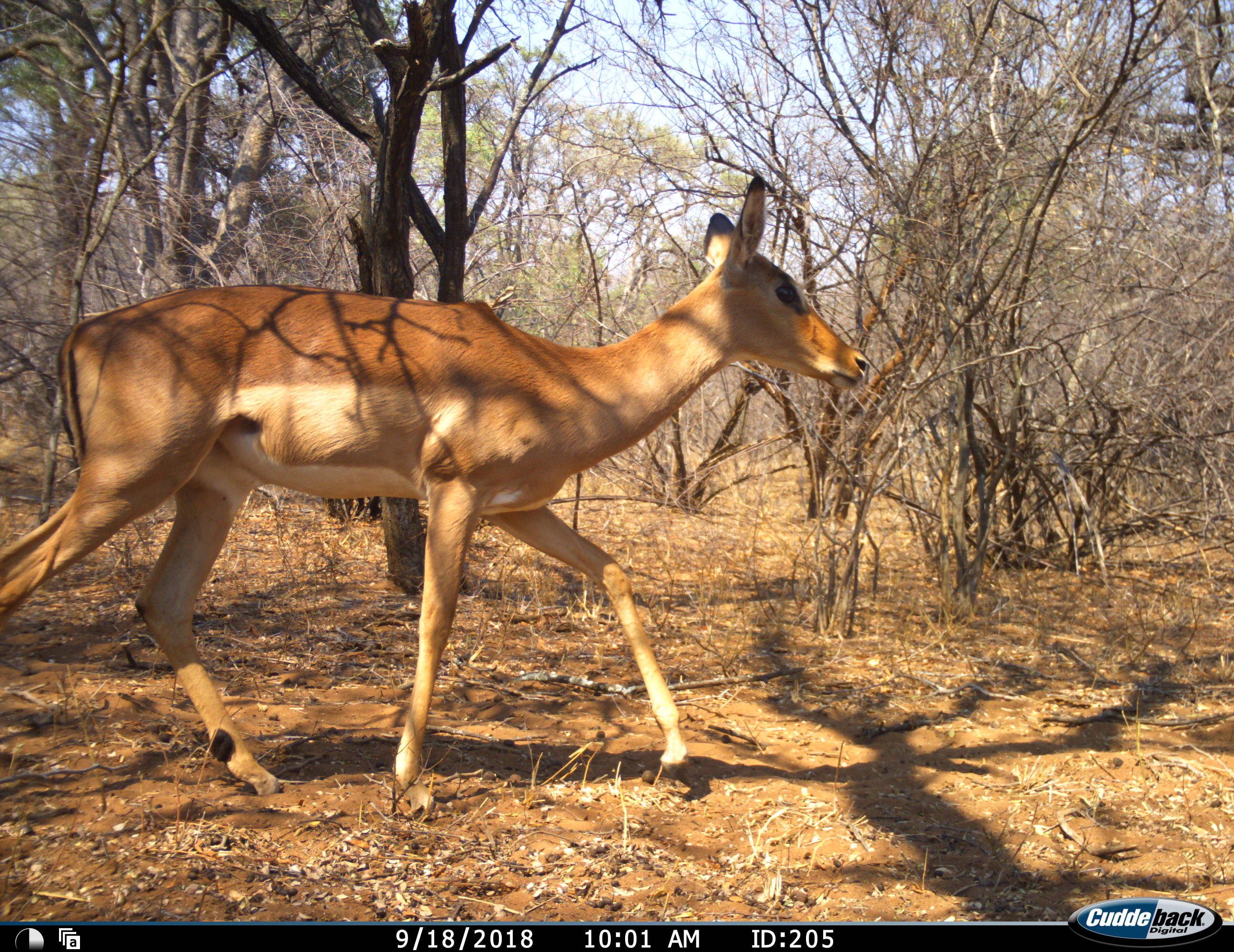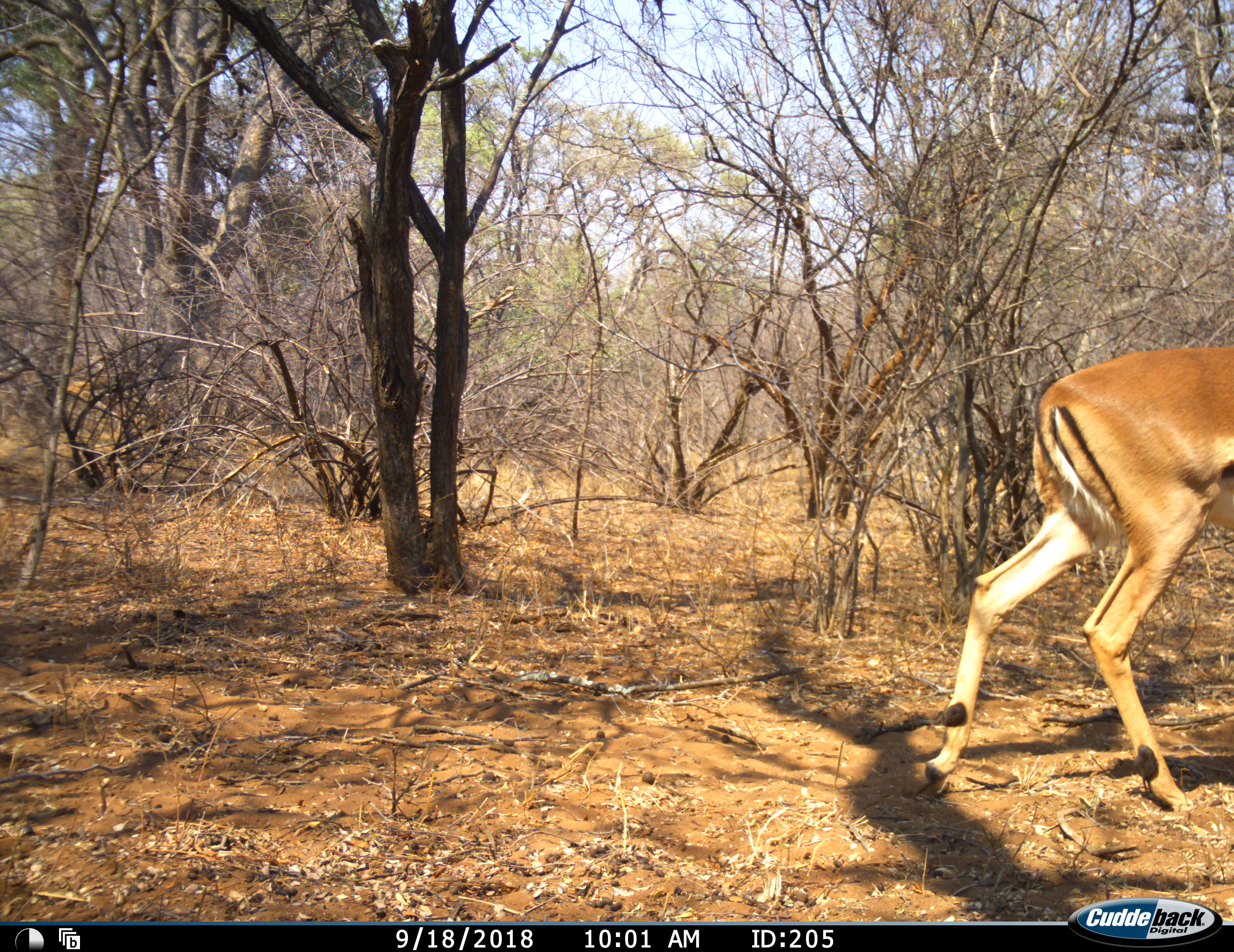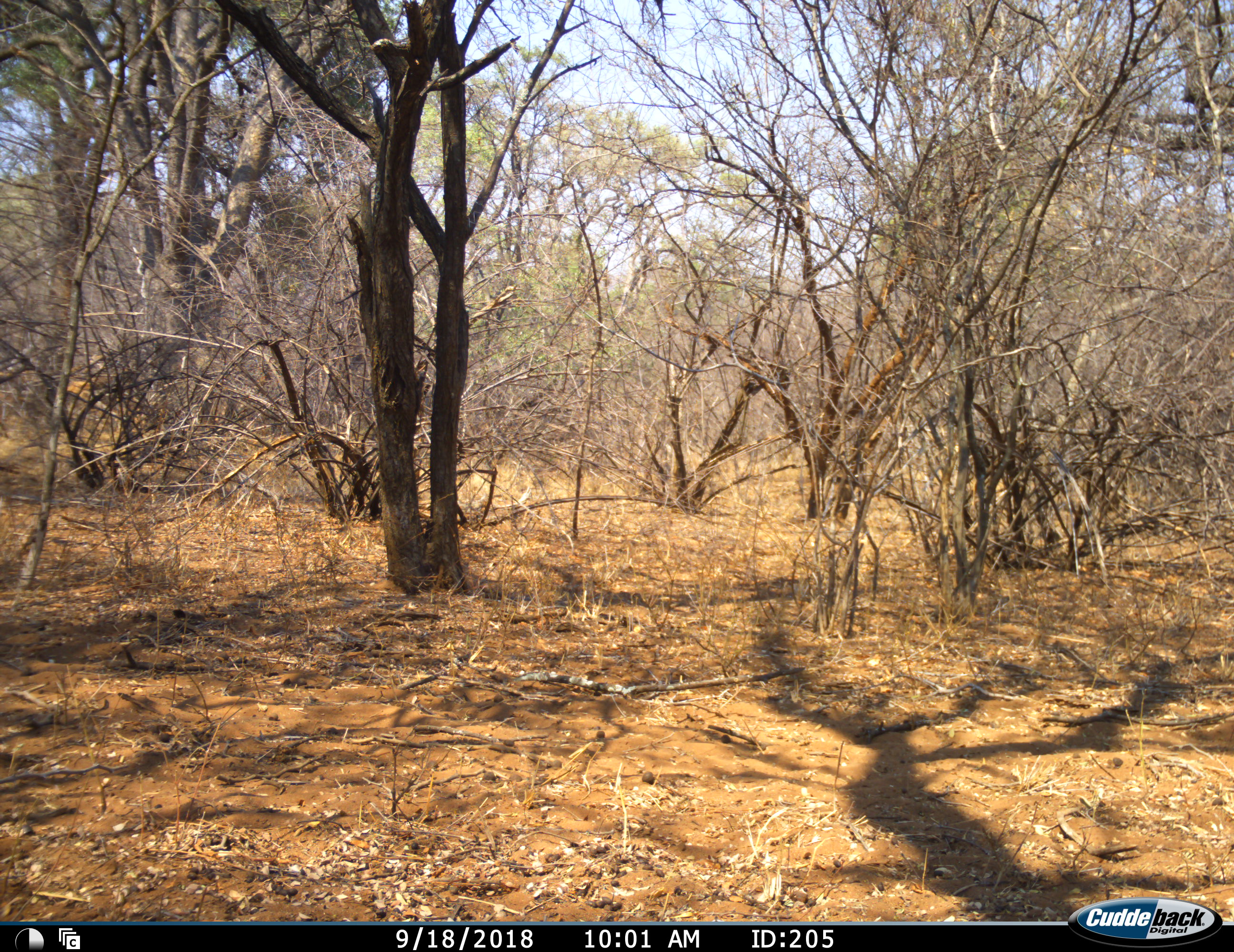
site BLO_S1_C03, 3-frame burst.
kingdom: Animalia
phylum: Chordata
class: Mammalia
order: Artiodactyla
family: Bovidae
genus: Aepyceros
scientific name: Aepyceros melampus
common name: impala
Impala (Aepyceros melampus), count 1. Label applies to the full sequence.